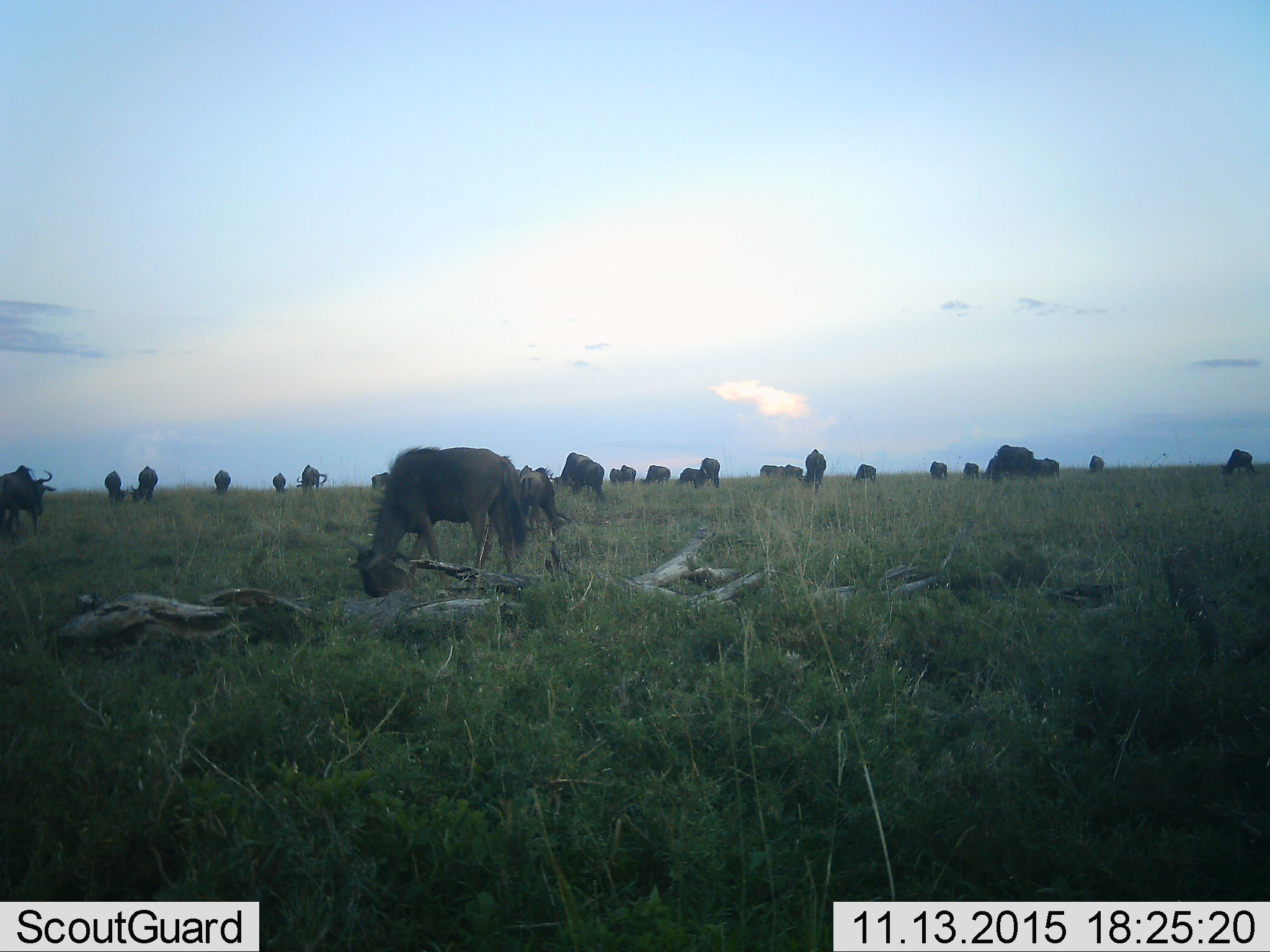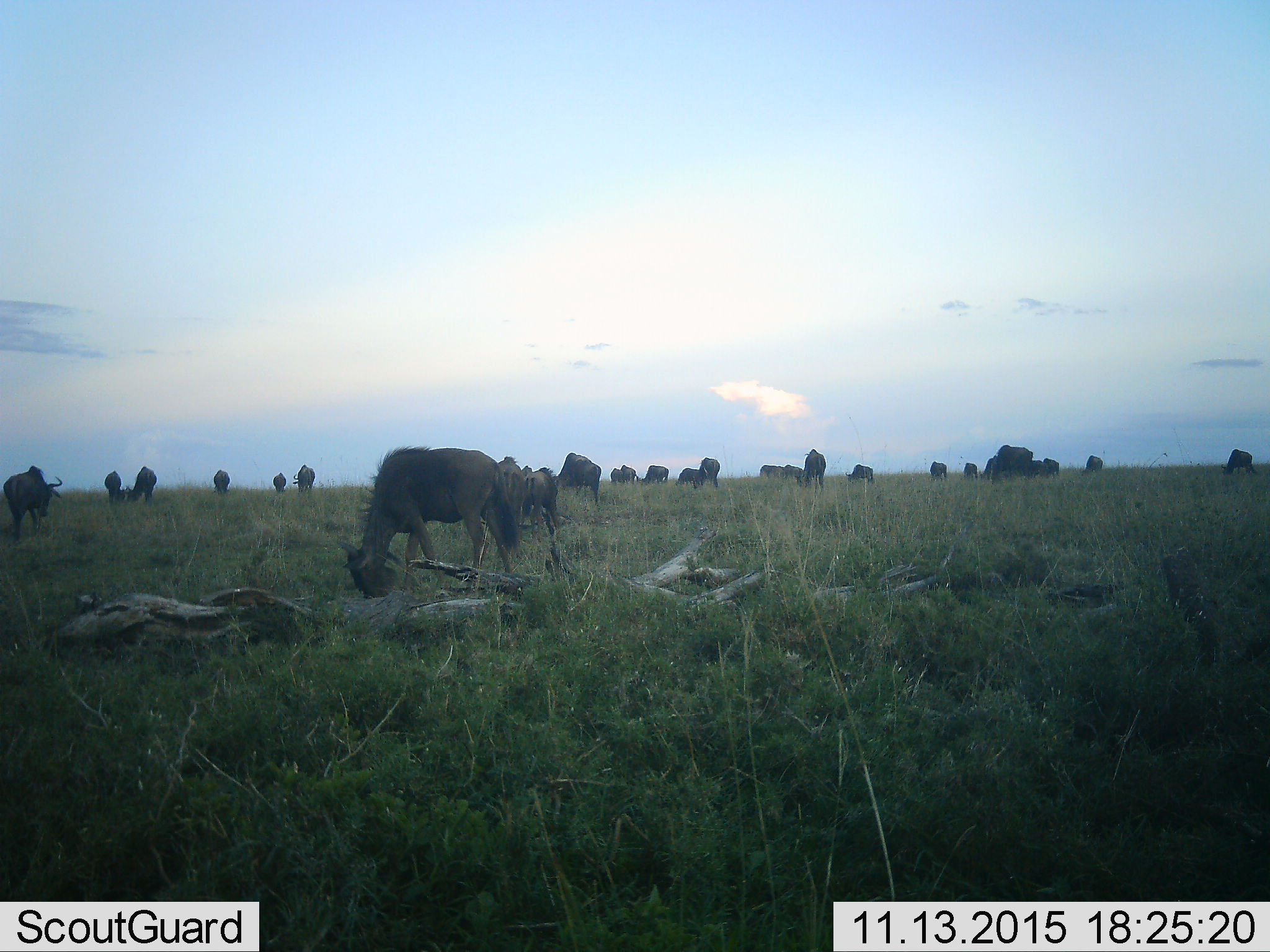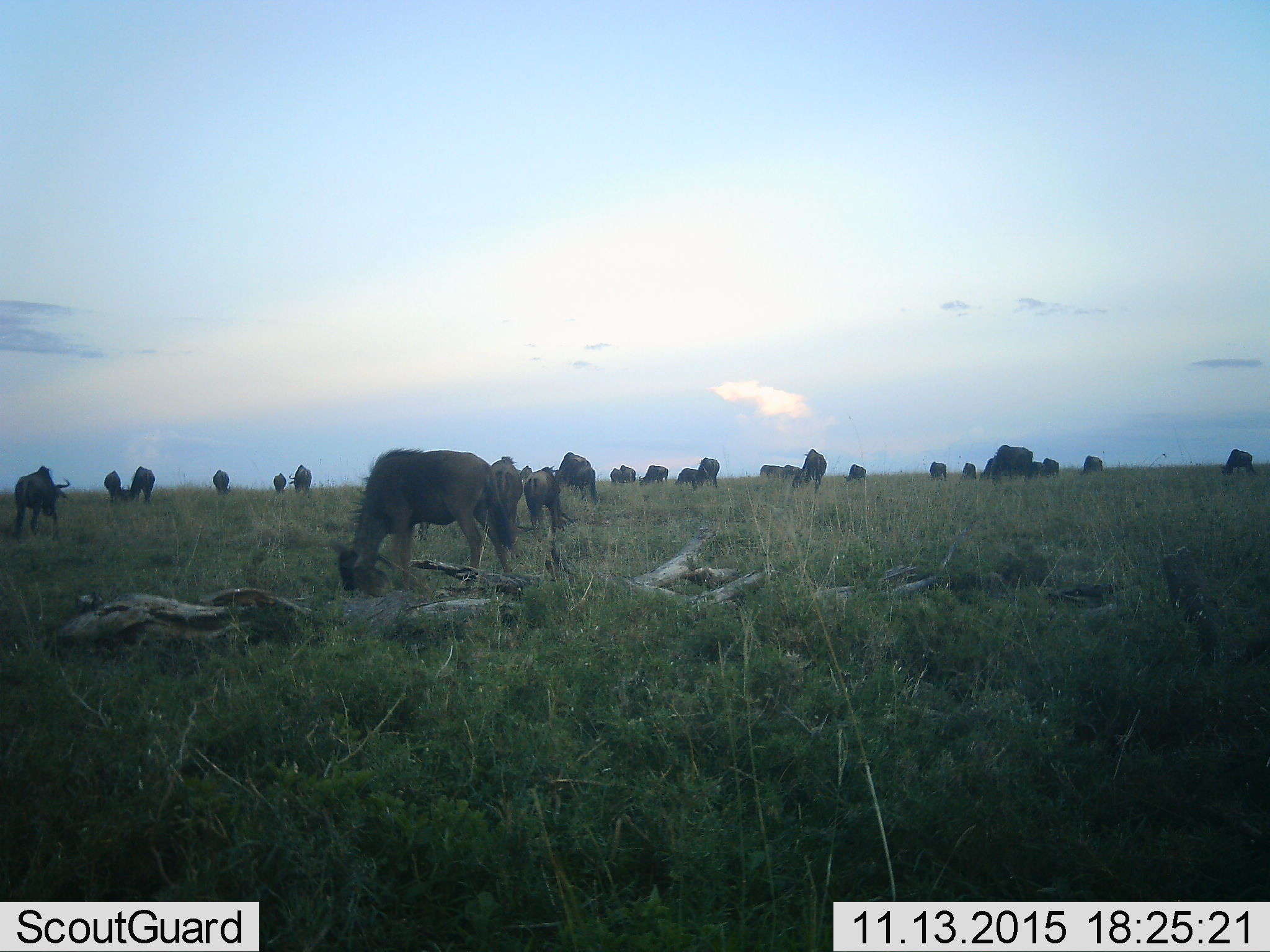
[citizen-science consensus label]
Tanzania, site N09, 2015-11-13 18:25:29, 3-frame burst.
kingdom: Animalia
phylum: Chordata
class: Mammalia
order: Artiodactyla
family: Bovidae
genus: Connochaetes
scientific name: Connochaetes taurinus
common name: blue wildebeest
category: wildebeest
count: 11-50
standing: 29%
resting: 0%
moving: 14%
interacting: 0%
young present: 14%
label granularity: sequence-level